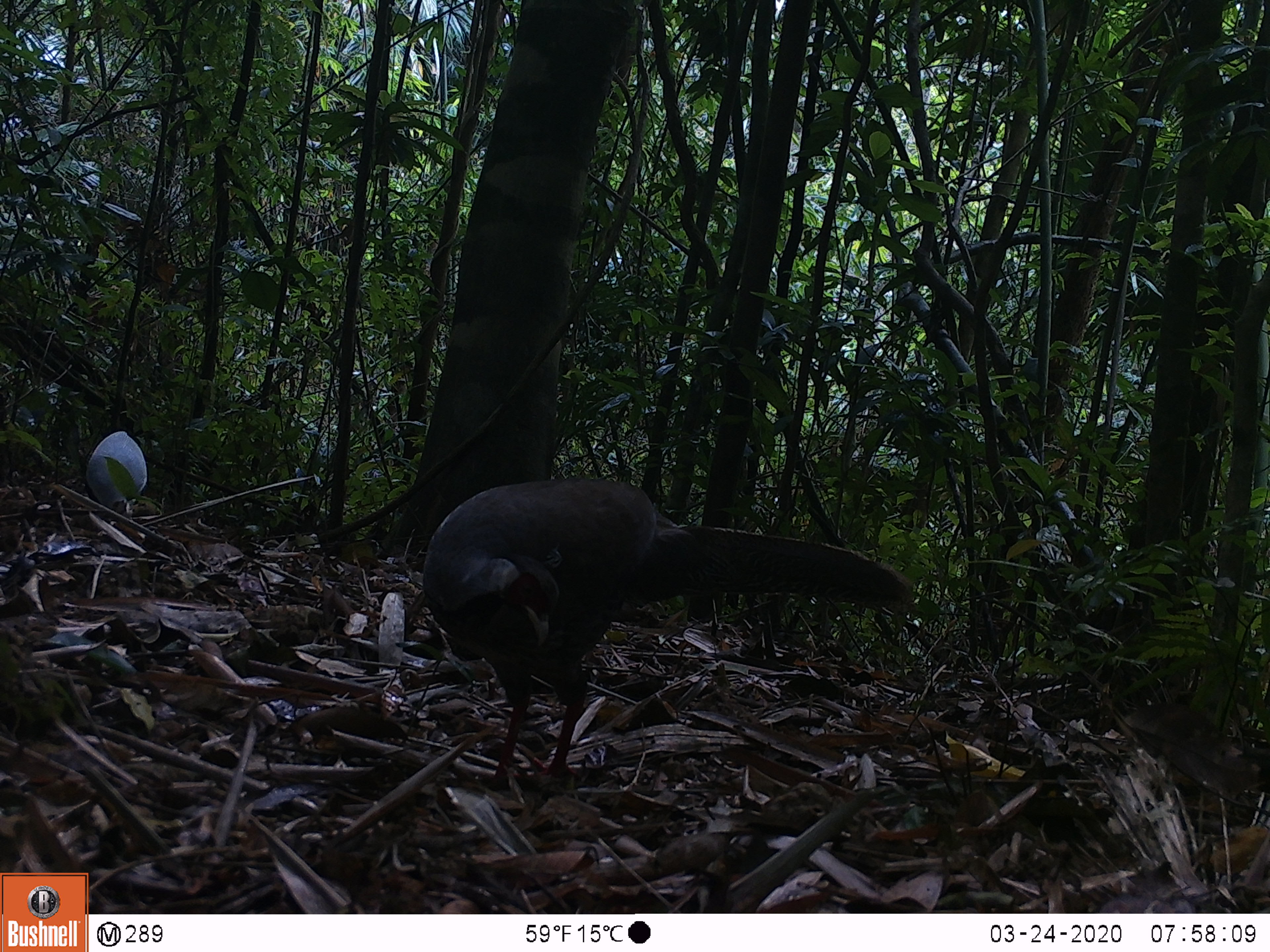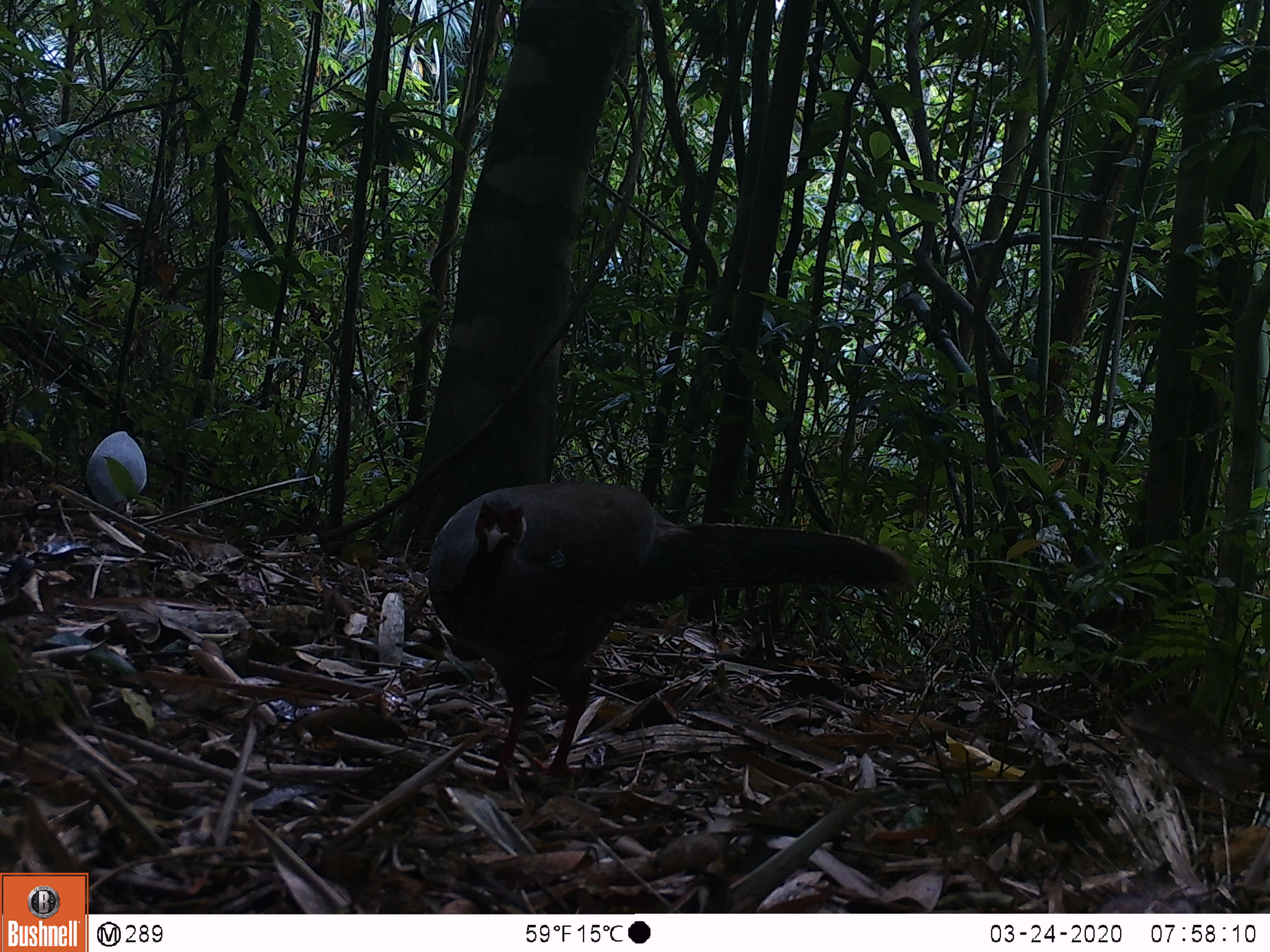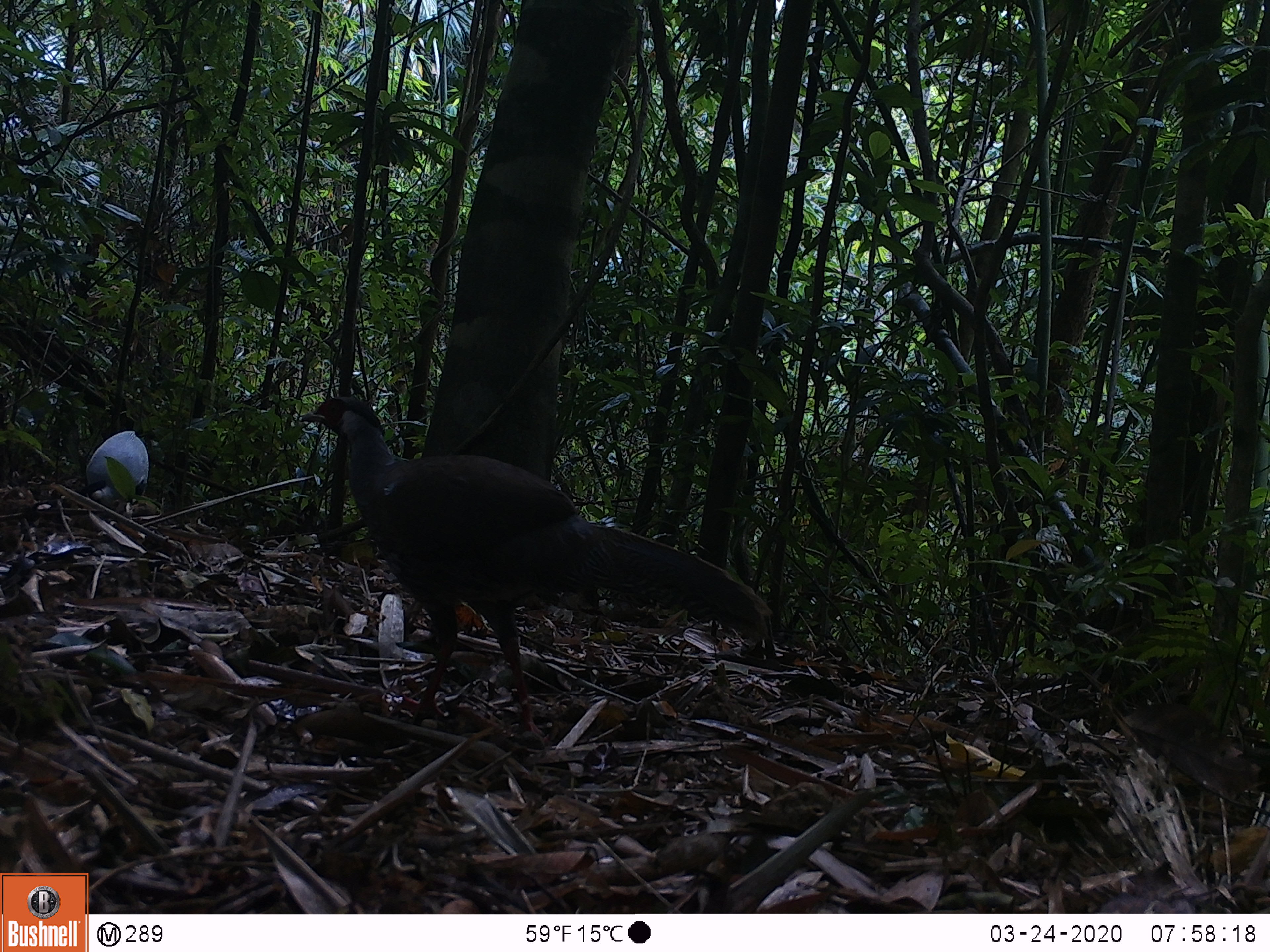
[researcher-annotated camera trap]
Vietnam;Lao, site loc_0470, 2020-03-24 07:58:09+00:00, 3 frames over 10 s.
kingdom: Animalia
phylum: Chordata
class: Aves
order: Galliformes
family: Phasianidae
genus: Lophura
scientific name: Lophura nycthemera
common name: silver pheasant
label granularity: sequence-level